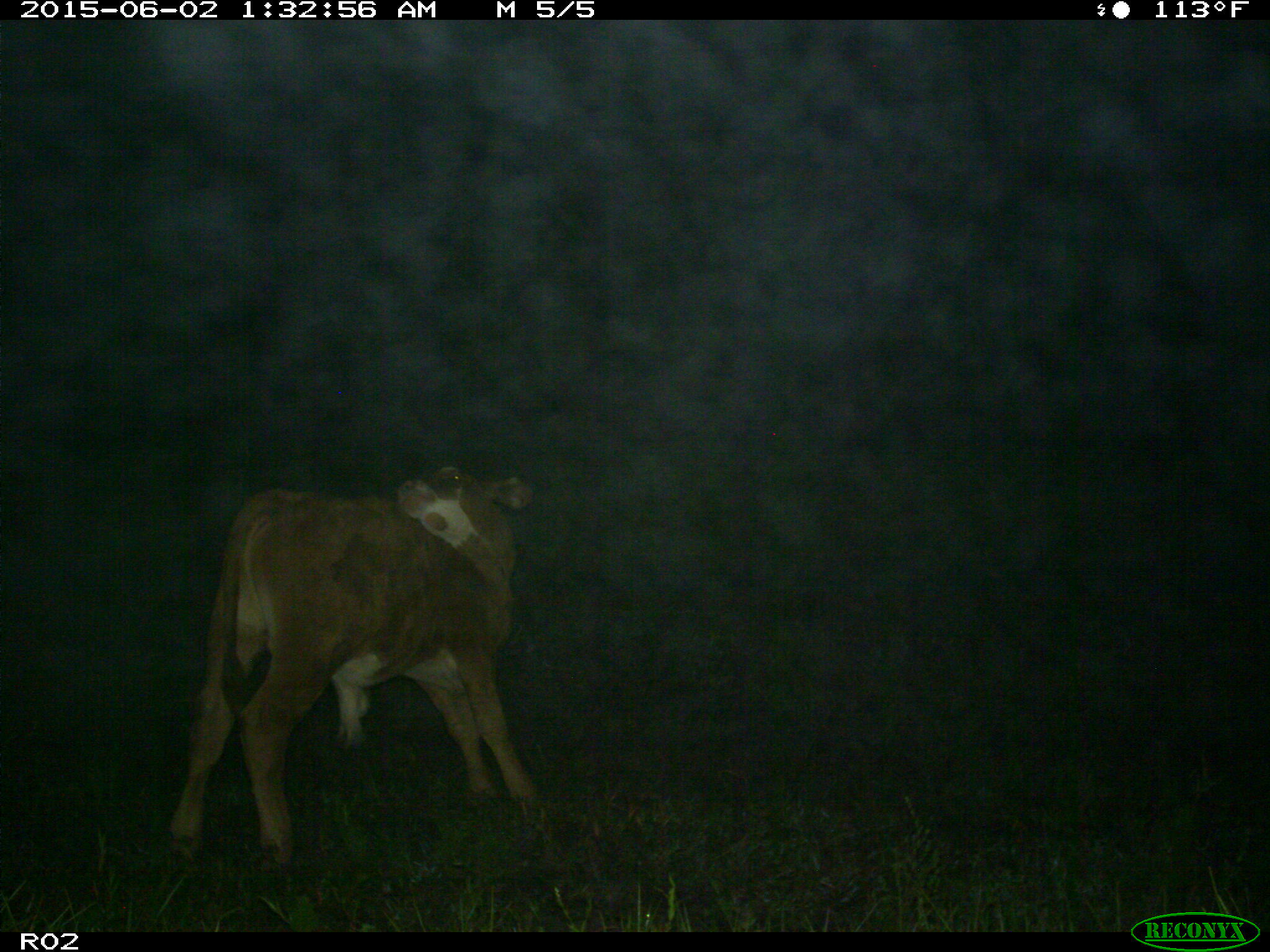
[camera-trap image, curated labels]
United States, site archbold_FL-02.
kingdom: Animalia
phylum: Chordata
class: Mammalia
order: Artiodactyla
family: Bovidae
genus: Bos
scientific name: Bos taurus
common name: domestic cow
Bos taurus (domestic cow).